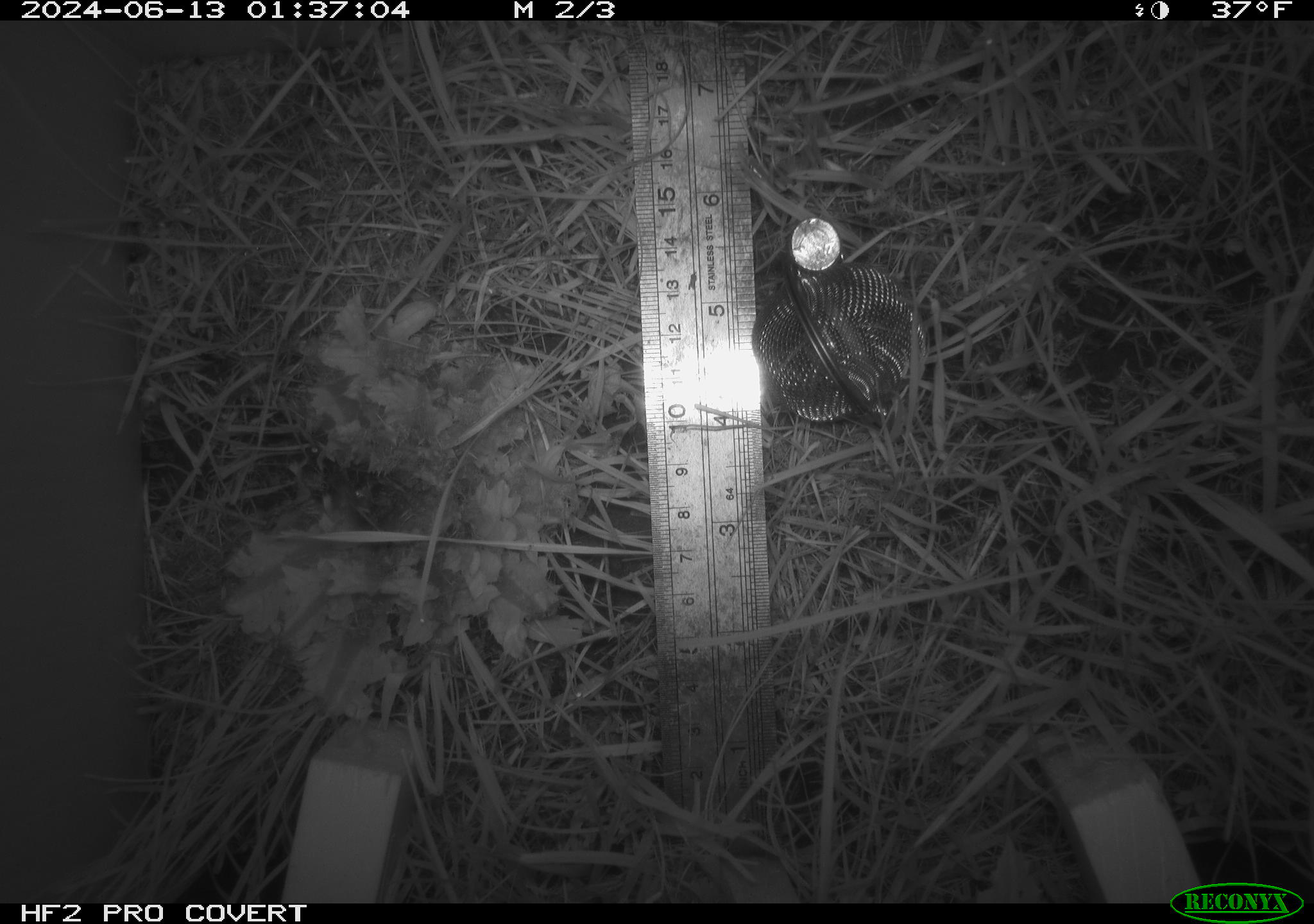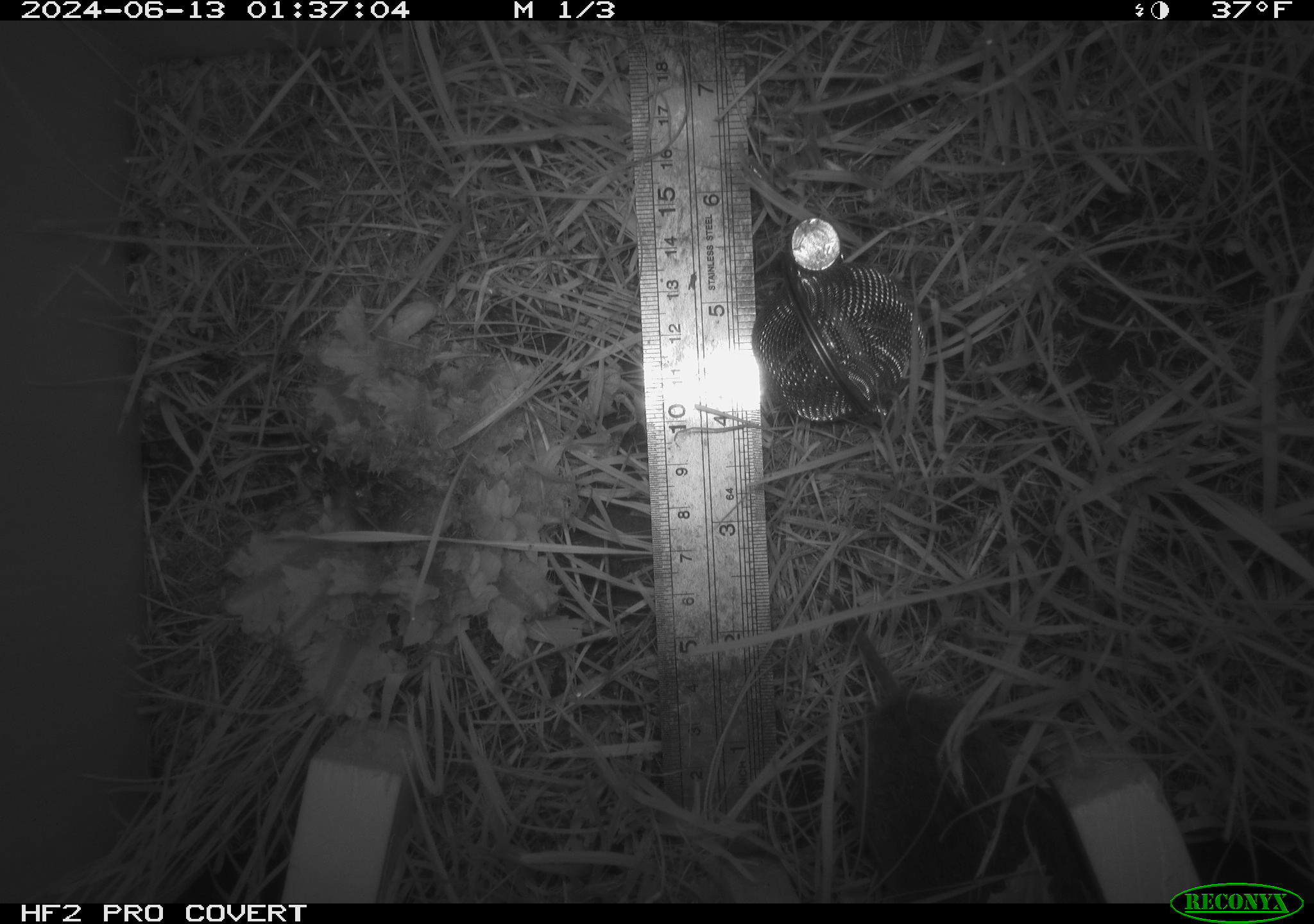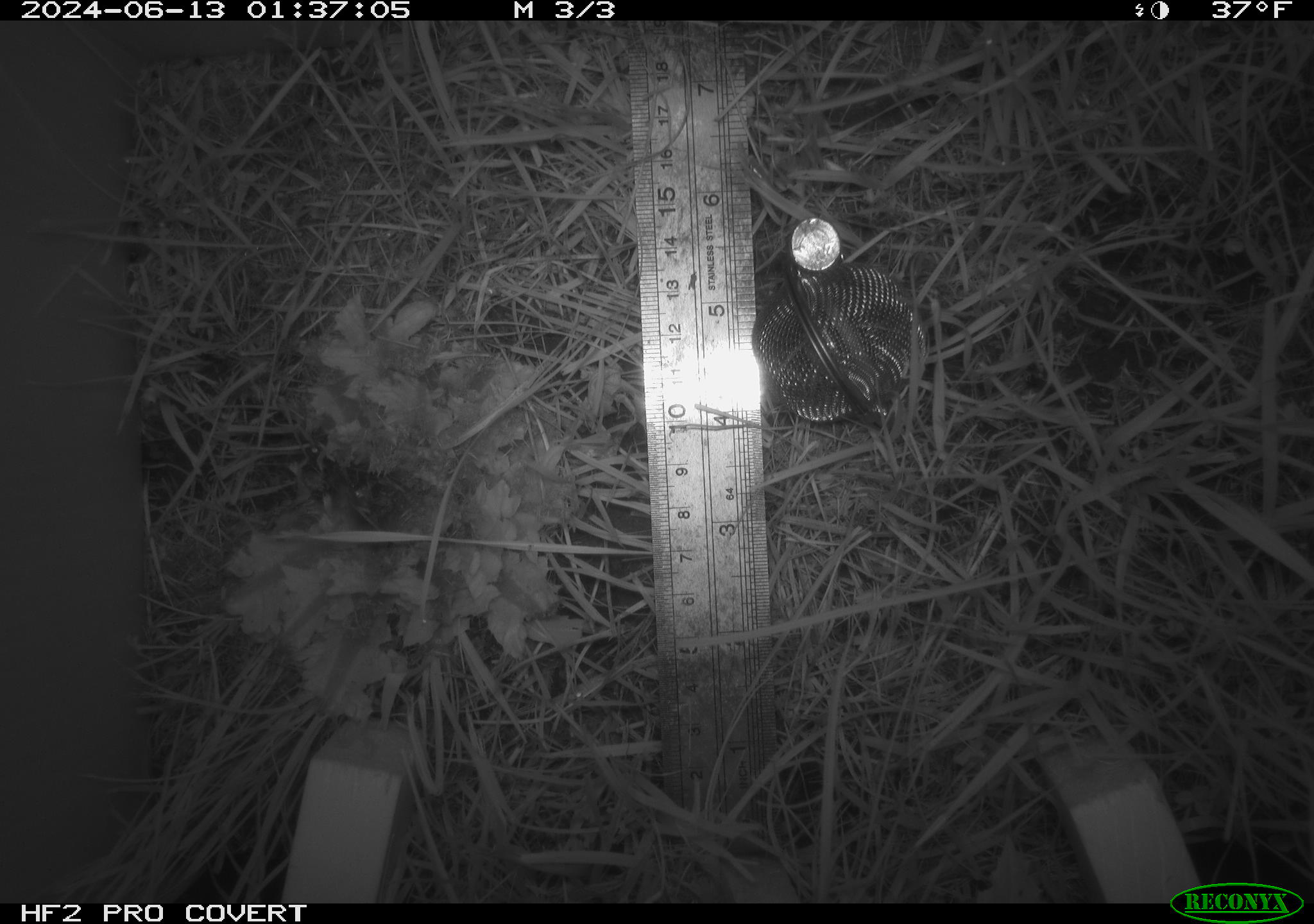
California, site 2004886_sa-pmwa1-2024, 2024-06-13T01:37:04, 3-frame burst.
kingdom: Animalia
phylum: Chordata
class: Mammalia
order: Rodentia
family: Cricetidae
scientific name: Arvicolinae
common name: voles, lemmings, and muskrats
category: arvicolinae subfamily